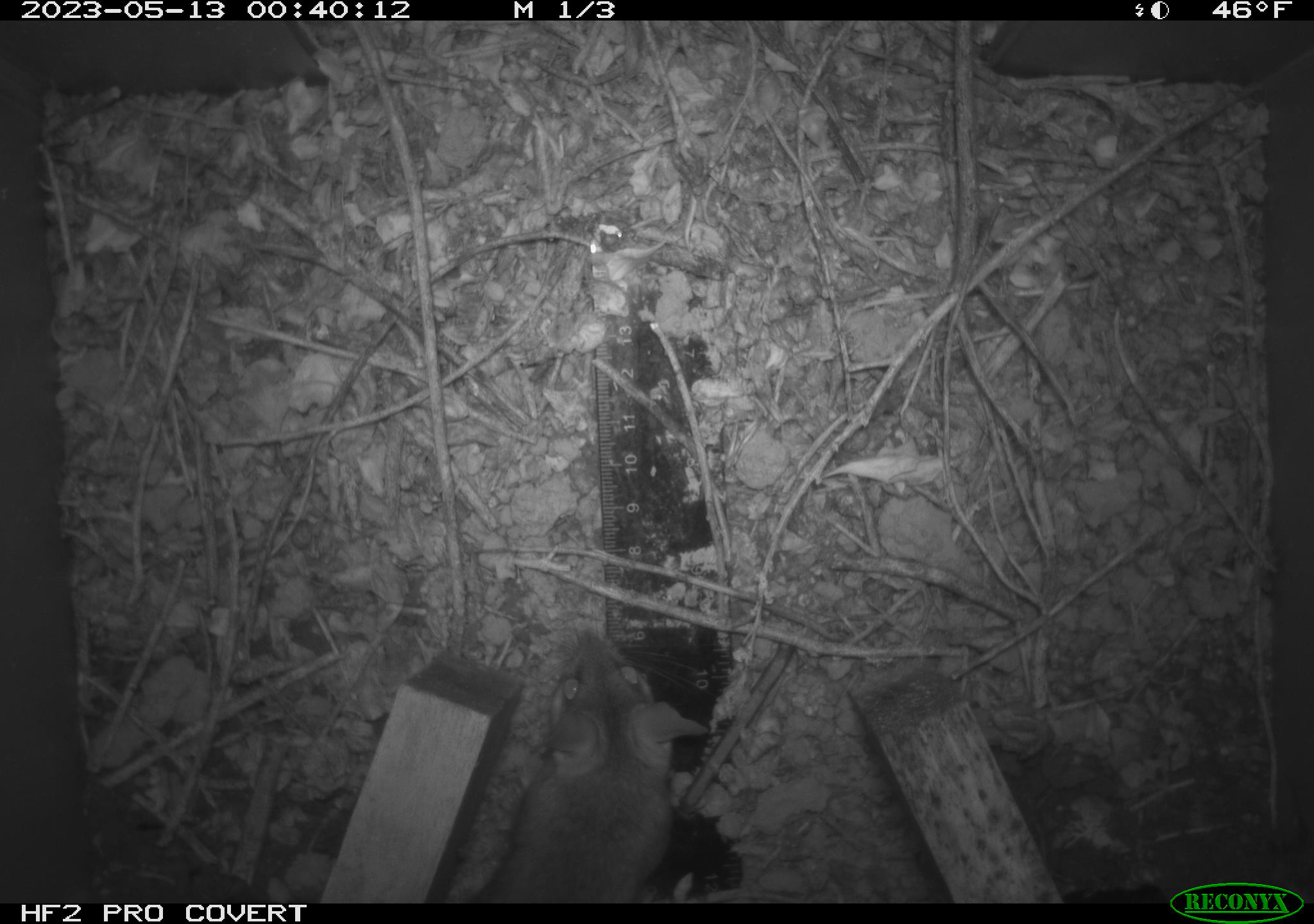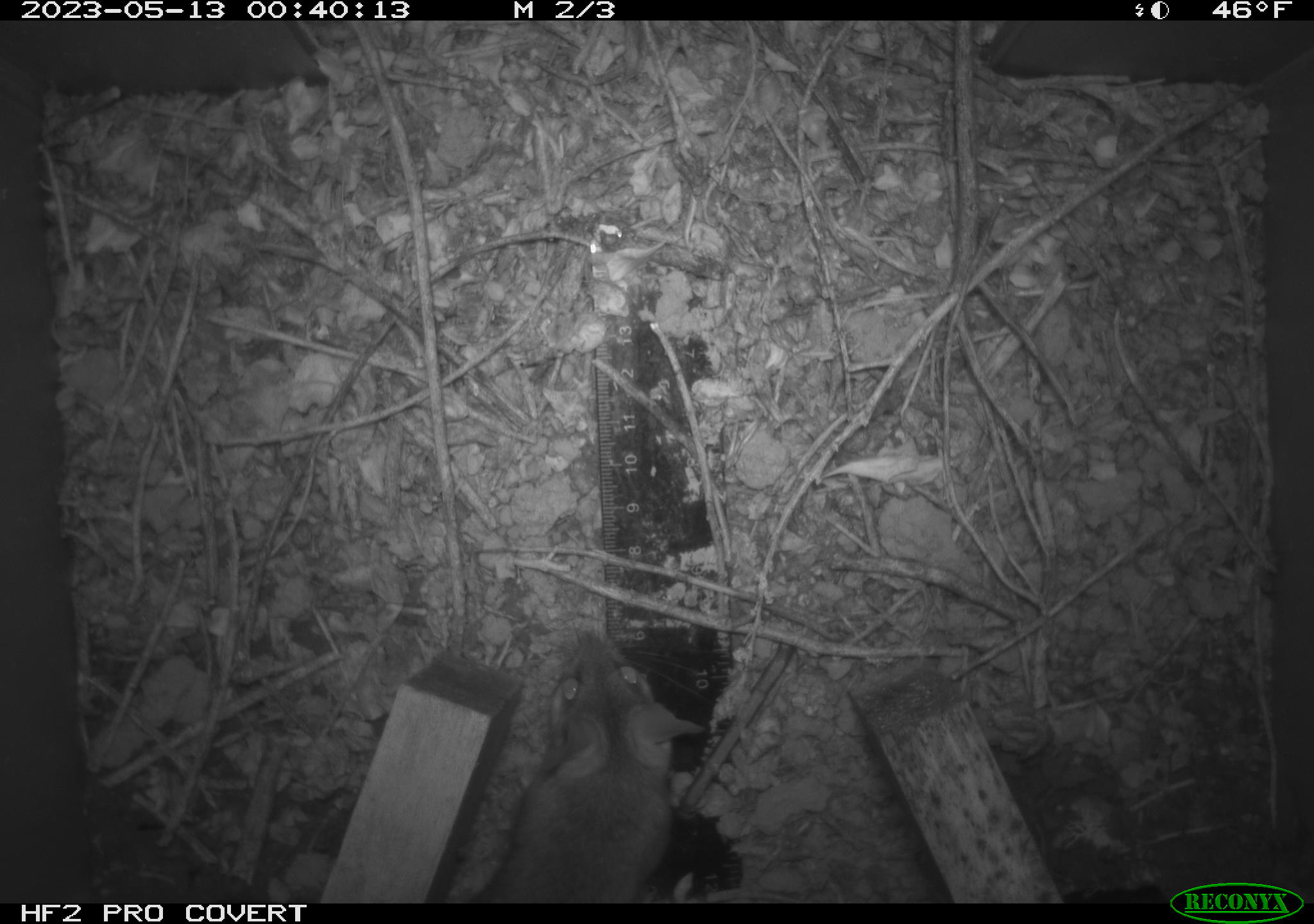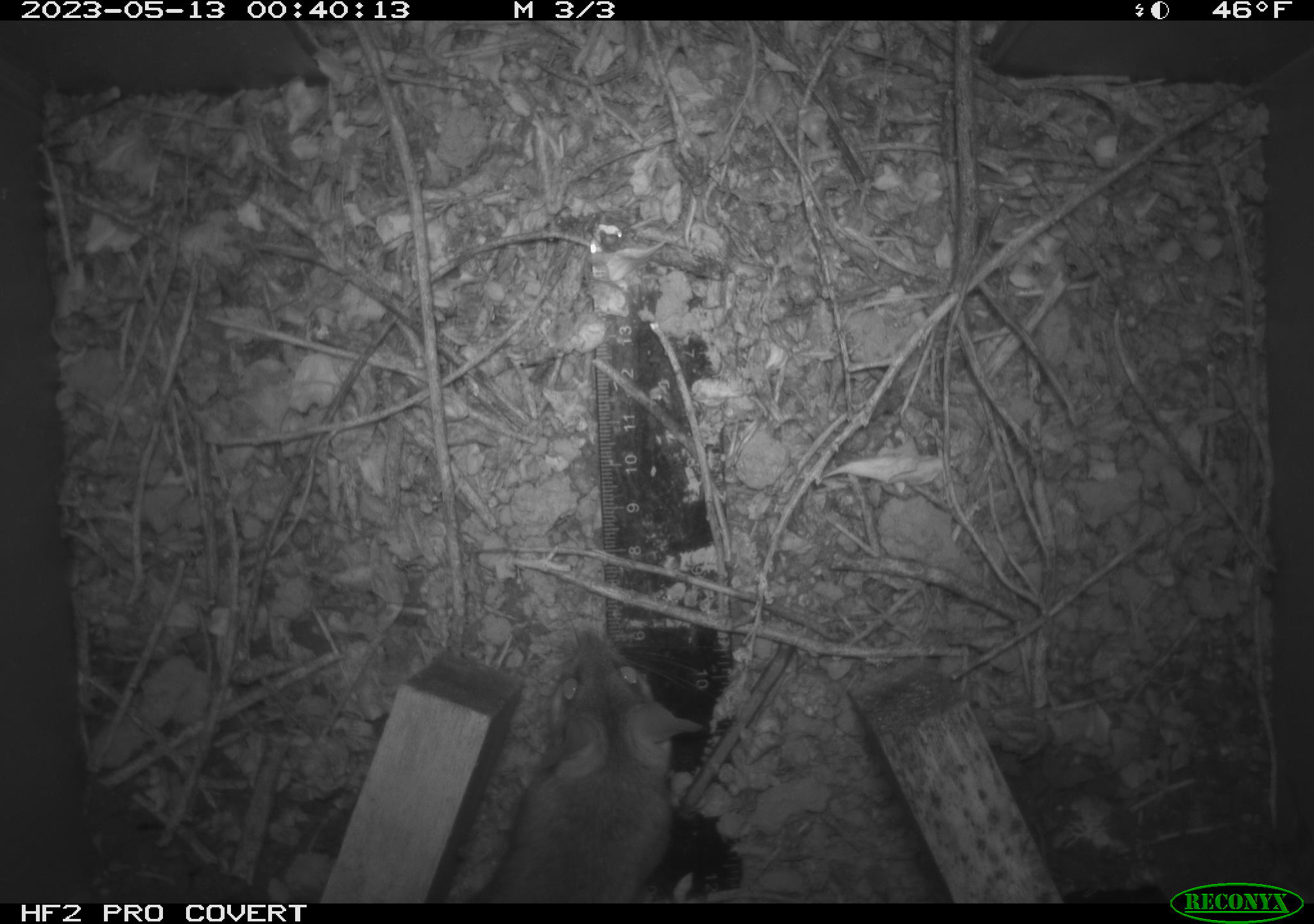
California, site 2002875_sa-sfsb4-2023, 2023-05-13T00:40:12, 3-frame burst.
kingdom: Animalia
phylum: Chordata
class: Mammalia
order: Rodentia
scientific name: Rodentia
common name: mouse species